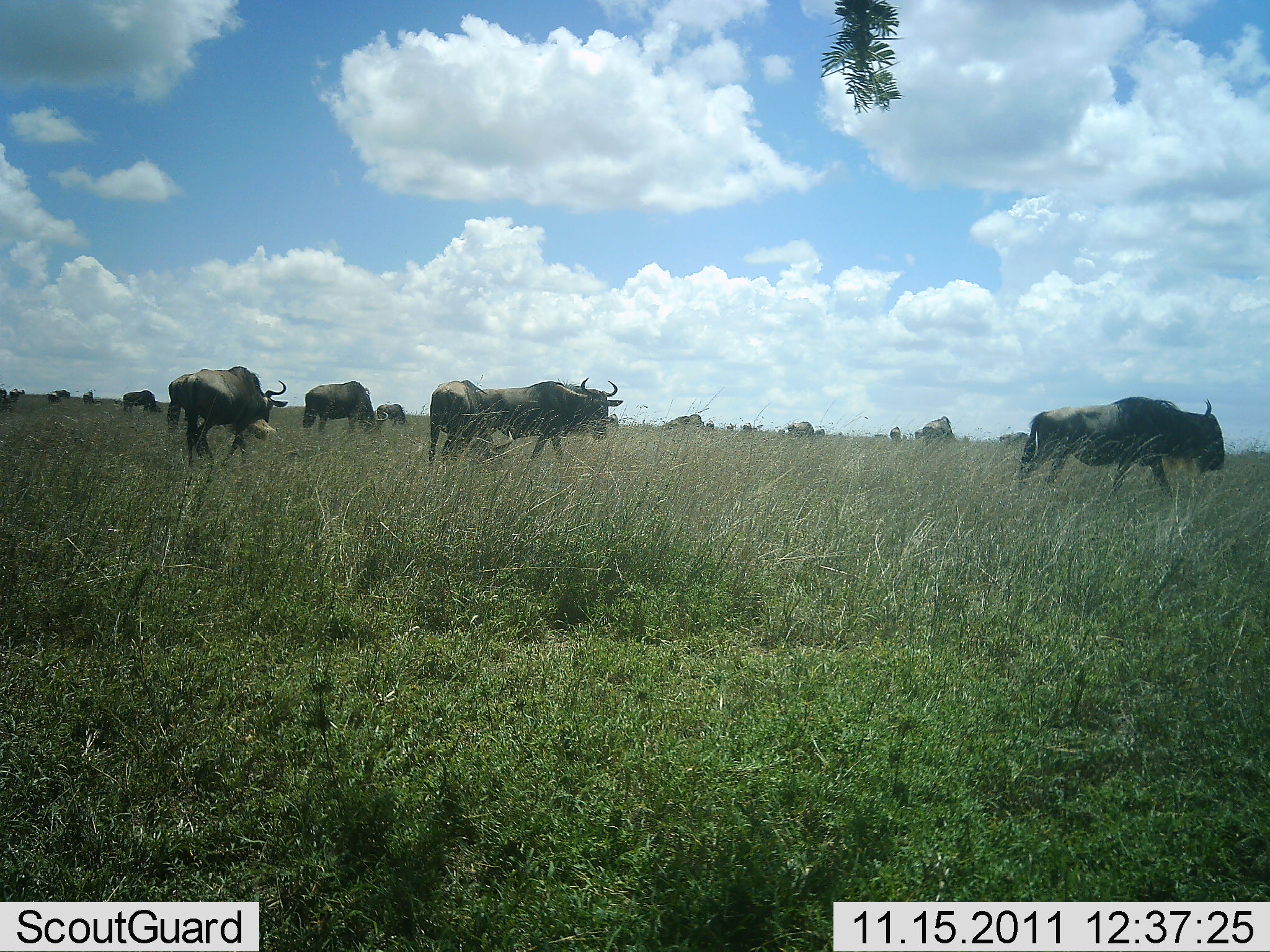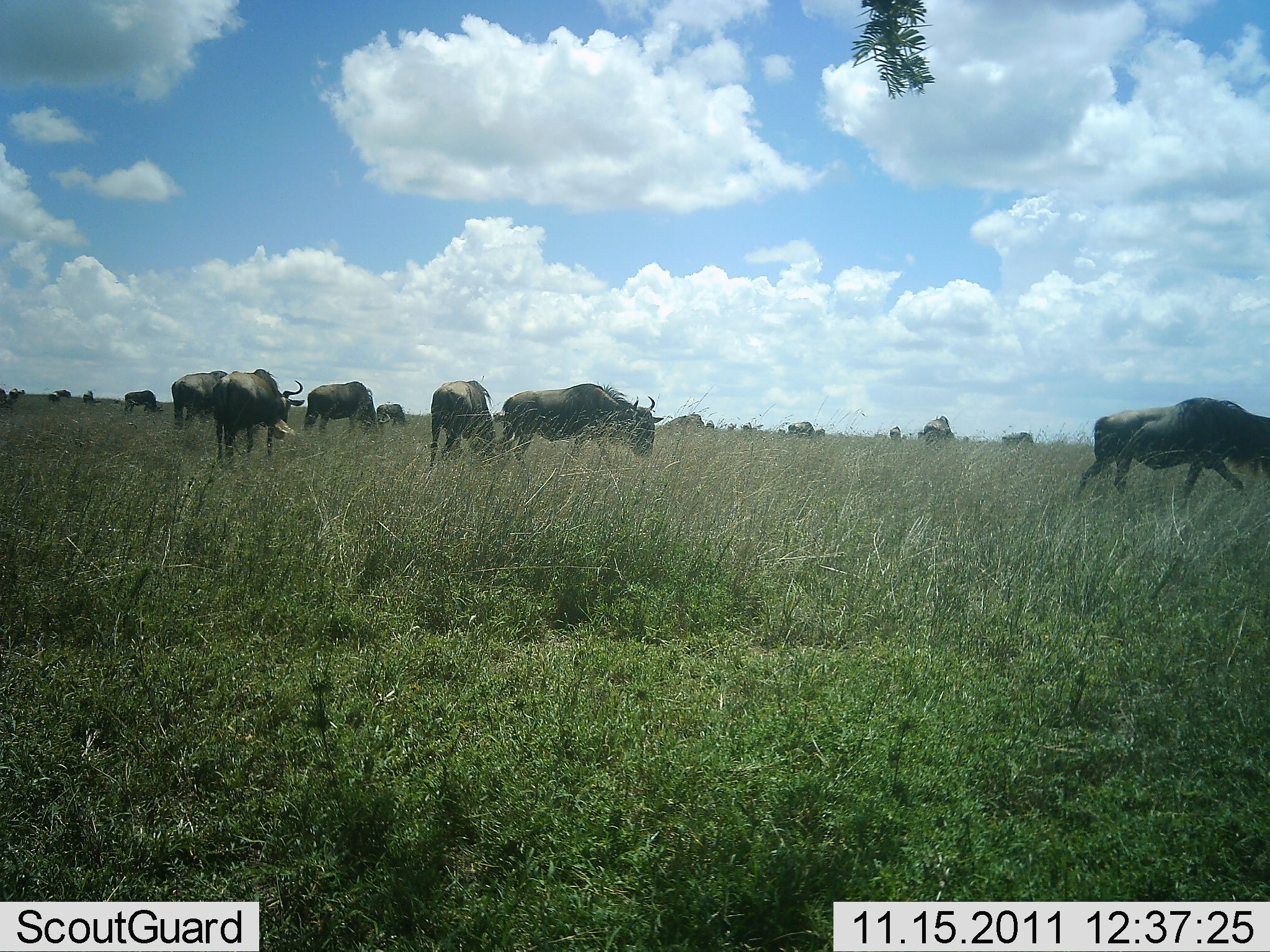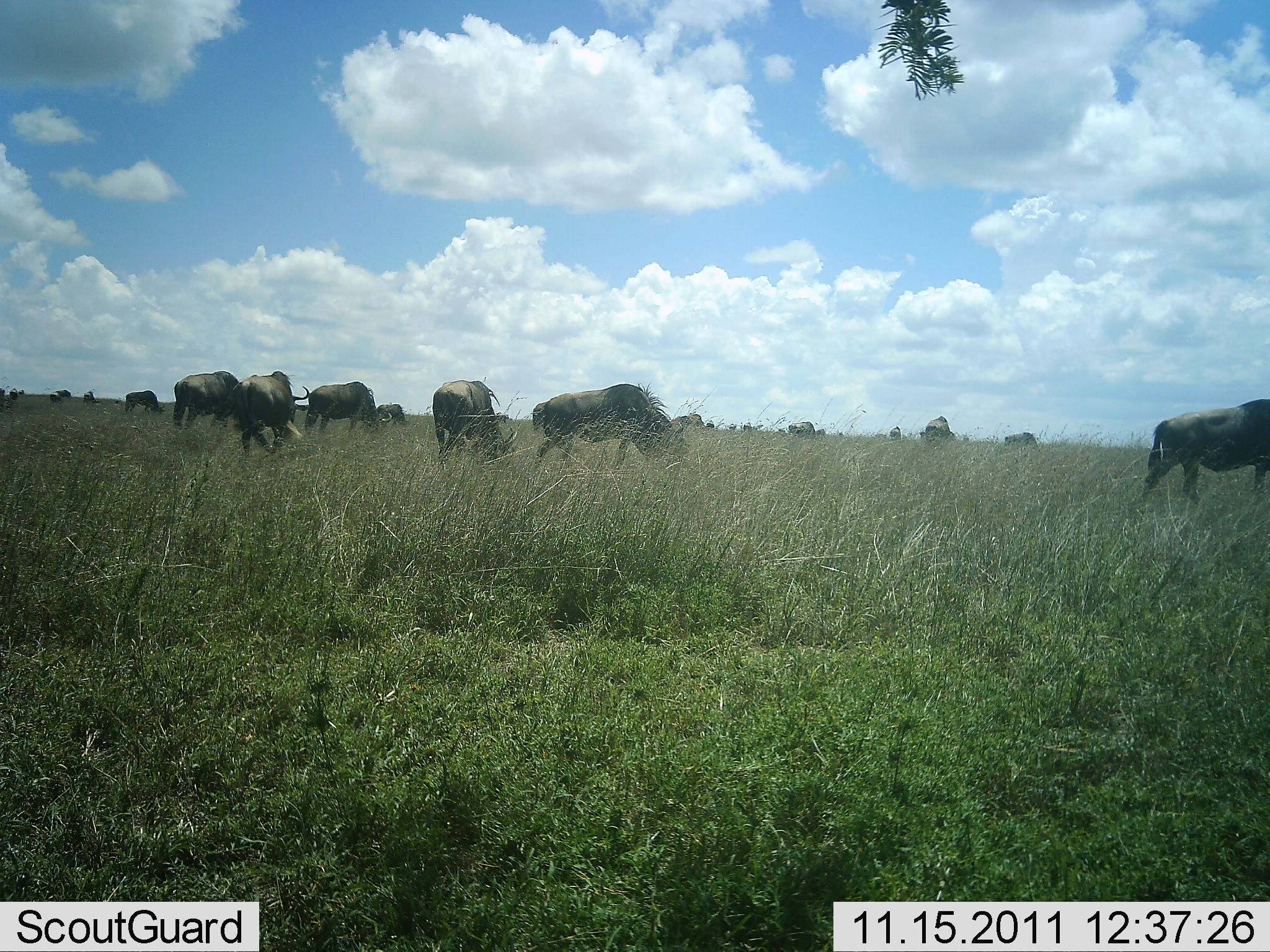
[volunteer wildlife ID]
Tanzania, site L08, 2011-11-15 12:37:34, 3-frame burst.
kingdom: Animalia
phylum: Chordata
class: Mammalia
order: Artiodactyla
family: Bovidae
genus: Connochaetes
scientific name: Connochaetes taurinus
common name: blue wildebeest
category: wildebeest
Wildebeest (blue wildebeest) (Connochaetes taurinus), count 11-50. Behavior (volunteer vote fractions): standing 50%, resting 0%, moving 42%, interacting 0%. Young present (vote fraction): 0%. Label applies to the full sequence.